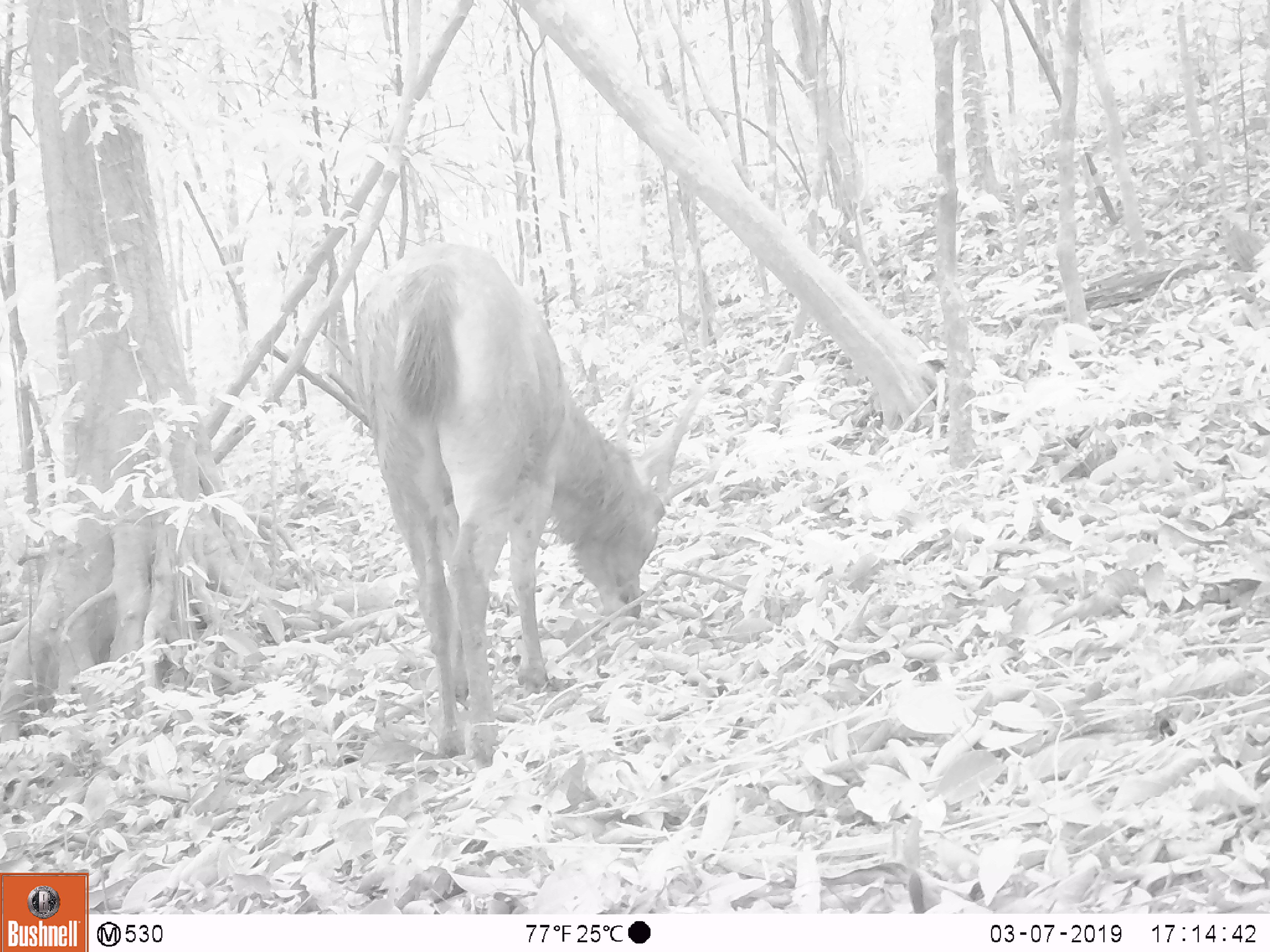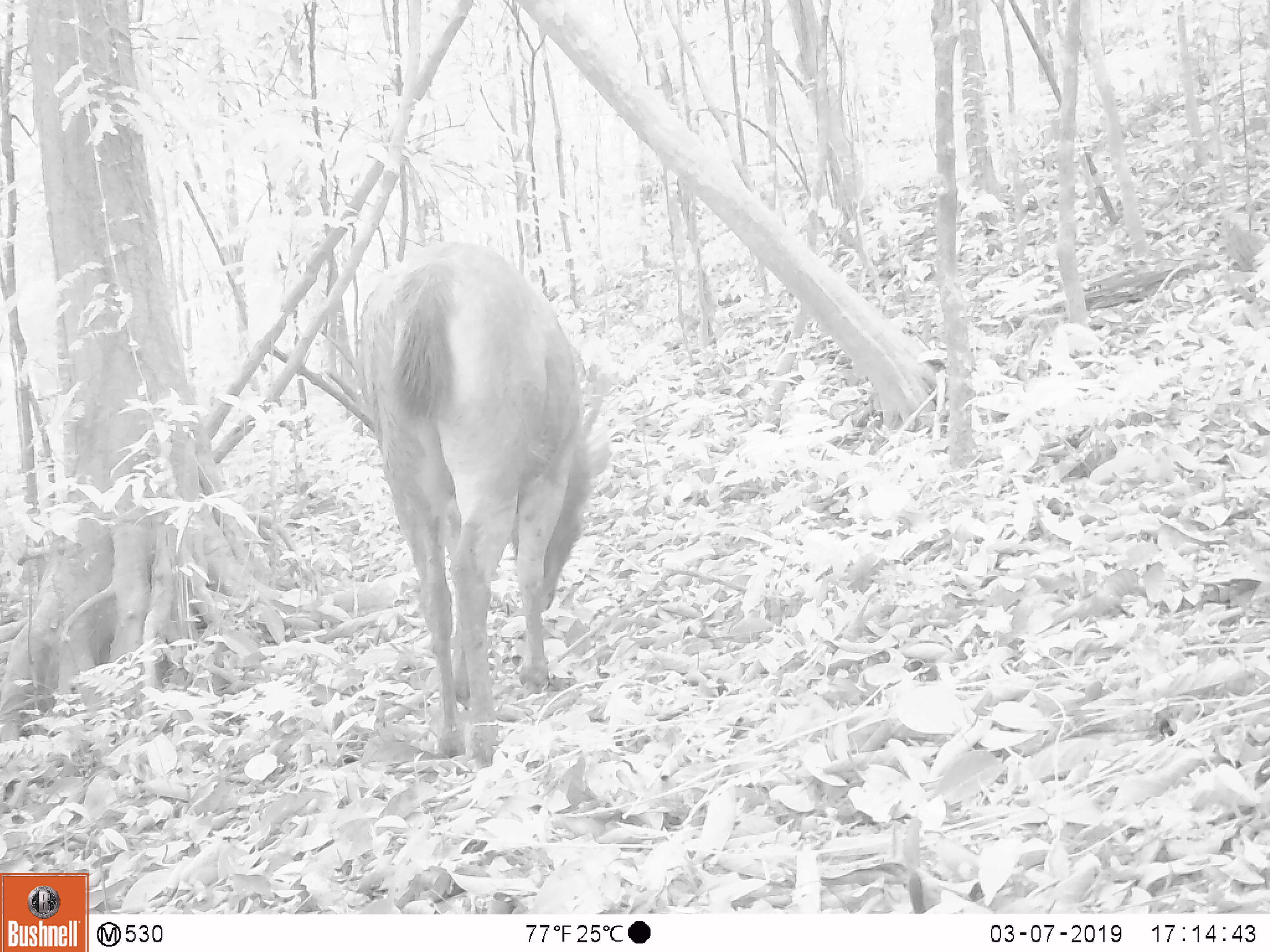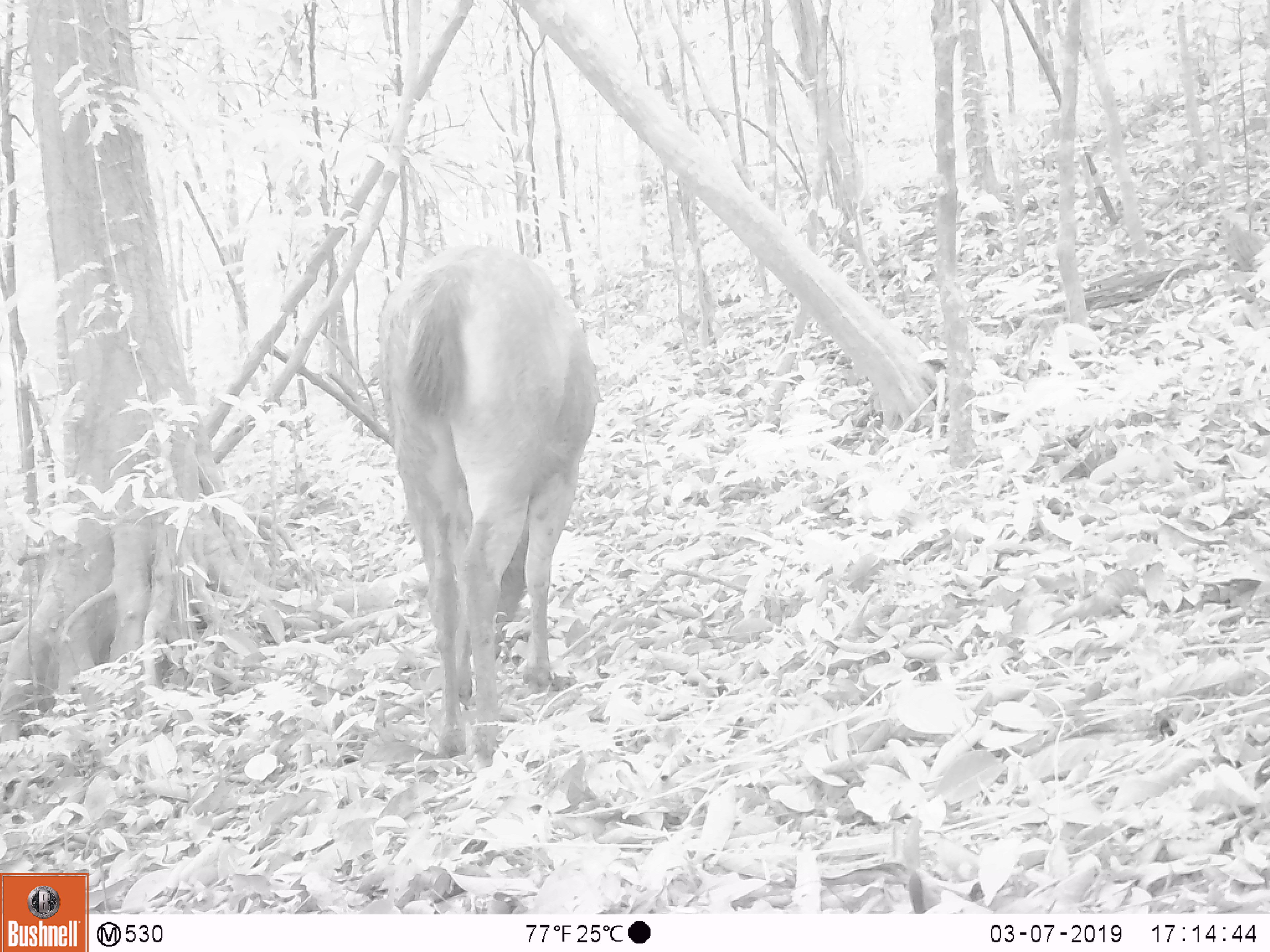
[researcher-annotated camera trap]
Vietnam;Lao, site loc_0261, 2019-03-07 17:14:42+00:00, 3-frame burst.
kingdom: Animalia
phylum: Chordata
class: Mammalia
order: Artiodactyla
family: Cervidae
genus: Rusa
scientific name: Rusa unicolor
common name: sambar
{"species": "sambar (Rusa unicolor)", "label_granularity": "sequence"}